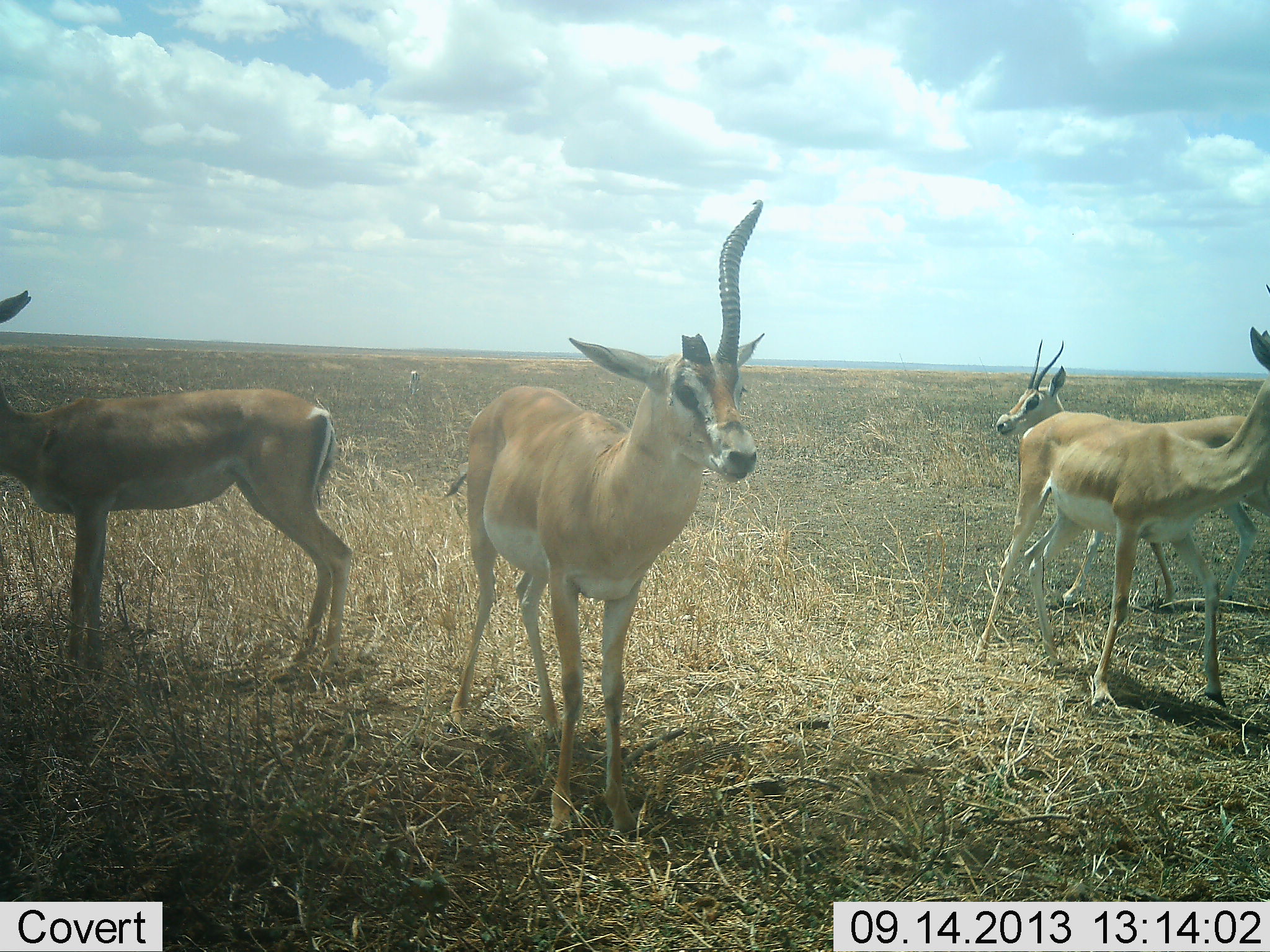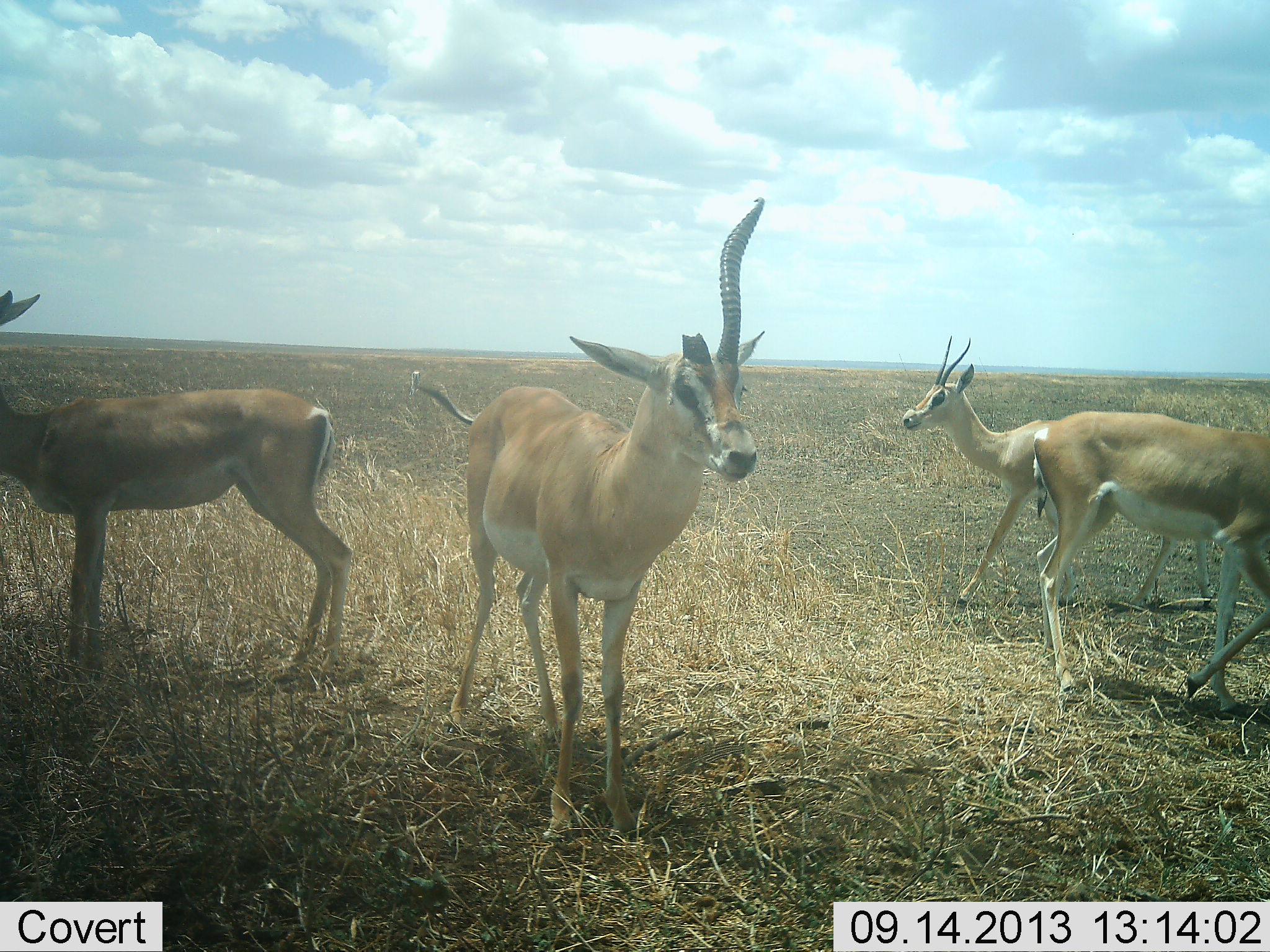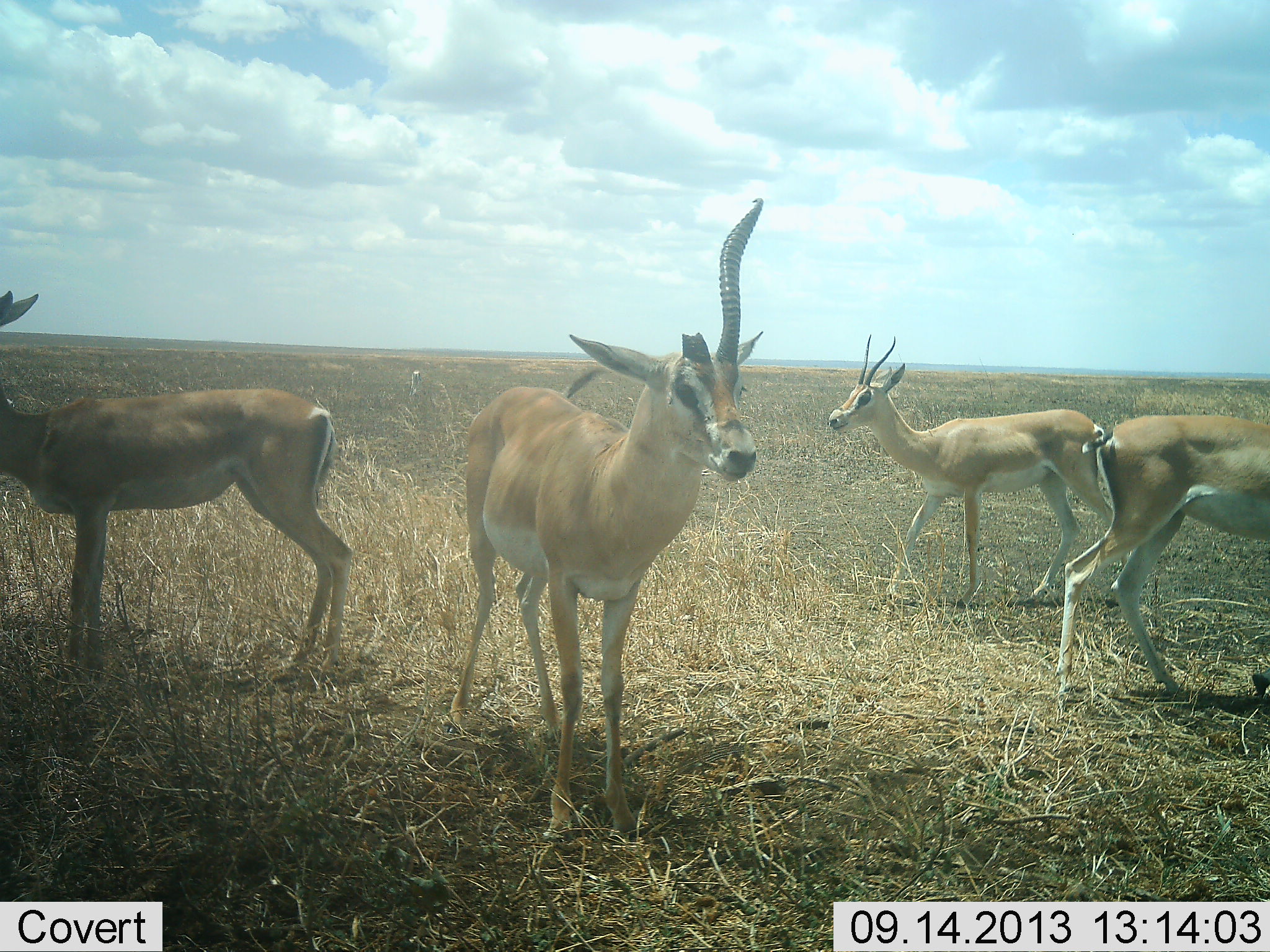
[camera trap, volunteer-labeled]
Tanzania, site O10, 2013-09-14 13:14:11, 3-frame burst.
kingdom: Animalia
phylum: Chordata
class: Mammalia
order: Artiodactyla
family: Bovidae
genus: Nanger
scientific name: Nanger granti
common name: grant's gazelle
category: gazellegrants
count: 4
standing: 80%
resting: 0%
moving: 100%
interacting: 10%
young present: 0%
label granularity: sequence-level